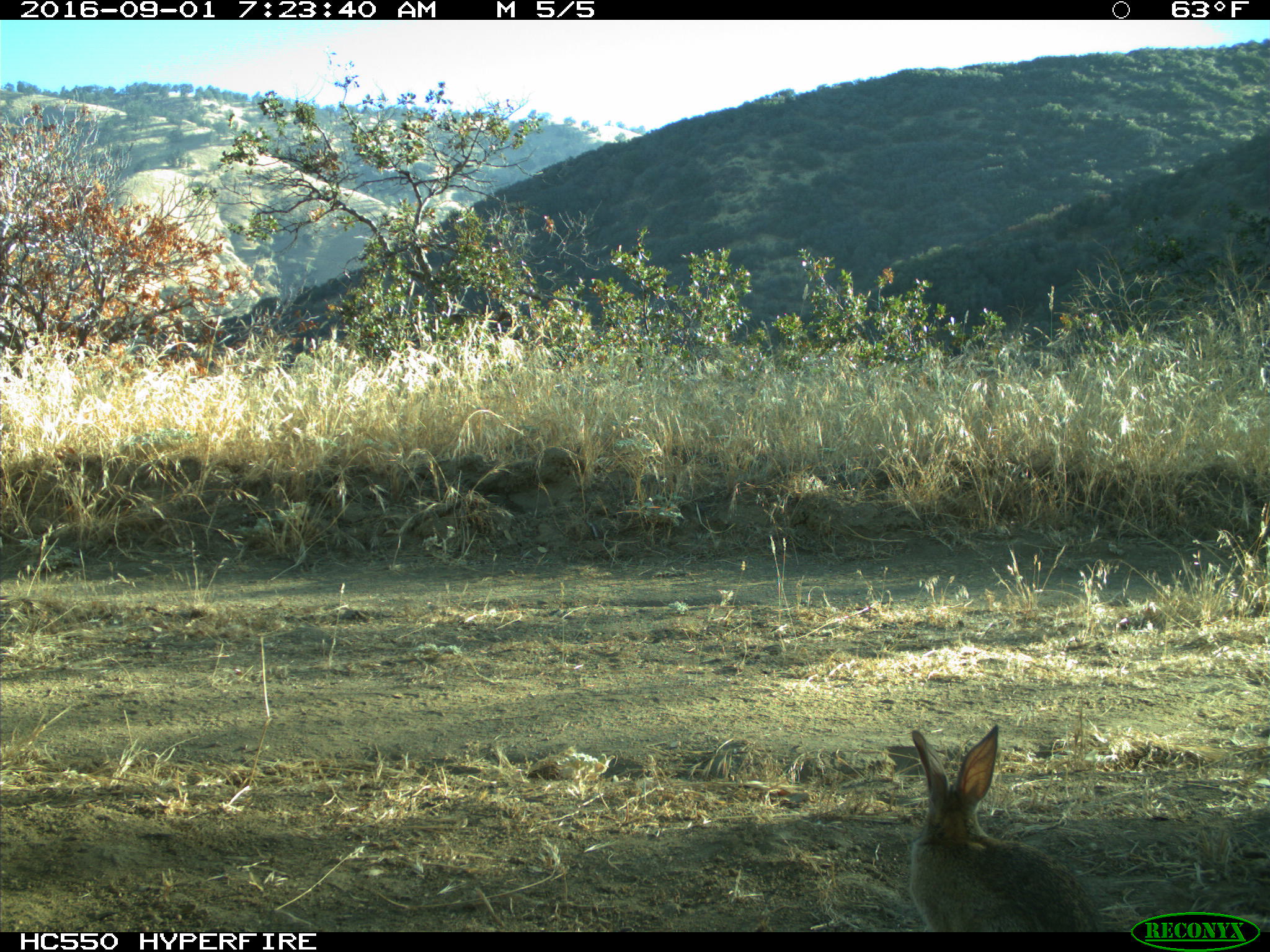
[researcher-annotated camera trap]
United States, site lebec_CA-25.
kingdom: Animalia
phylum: Chordata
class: Mammalia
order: Lagomorpha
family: Leporidae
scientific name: Leporidae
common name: rabbits and hares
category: unidentified rabbit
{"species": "unidentified rabbit (rabbits and hares) (Leporidae)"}